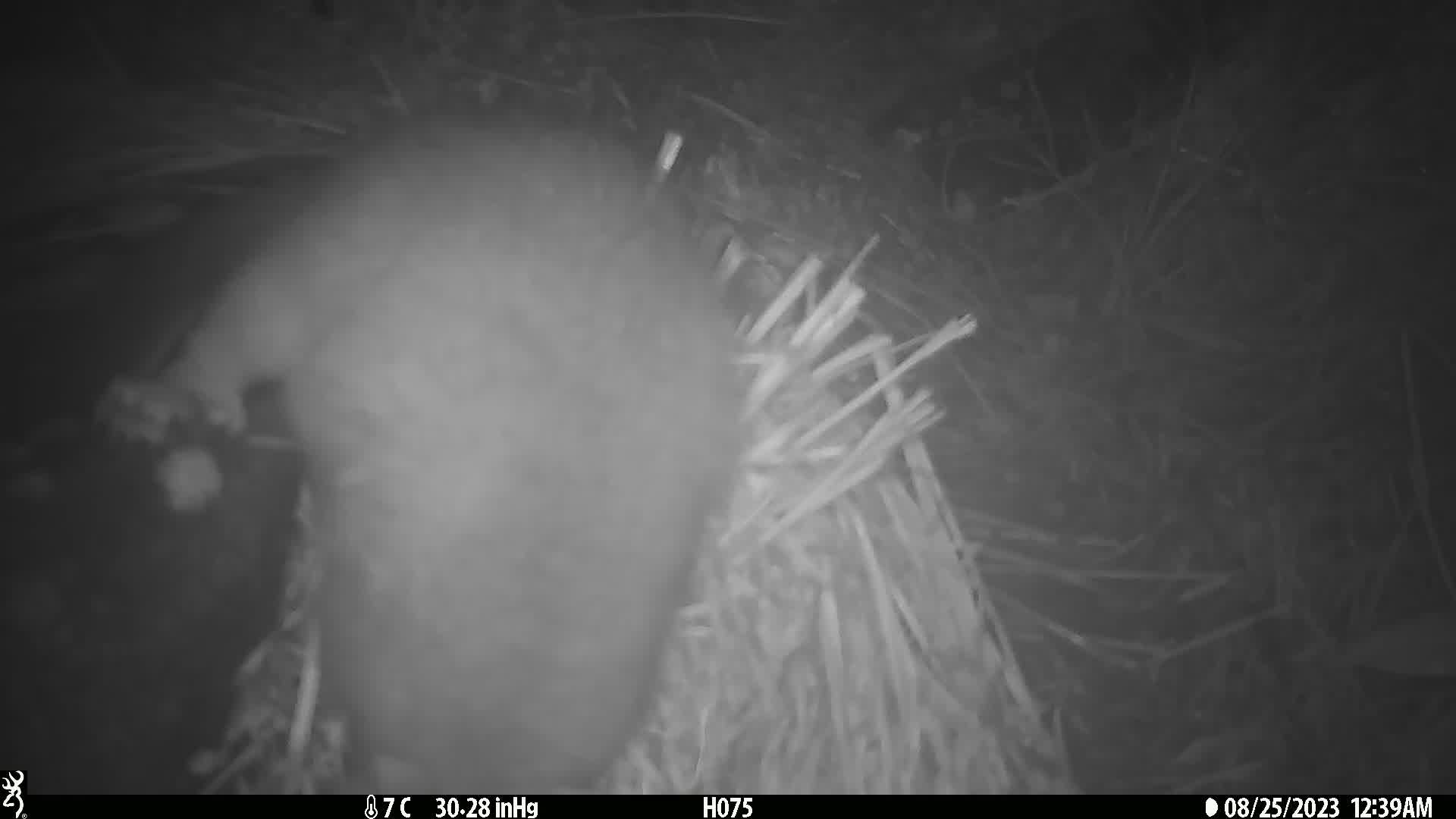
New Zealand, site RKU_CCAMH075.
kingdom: Animalia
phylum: Chordata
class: Mammalia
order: Diprotodontia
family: Phalangeridae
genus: Trichosurus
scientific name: Trichosurus vulpecula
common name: common brushtail possum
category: possum